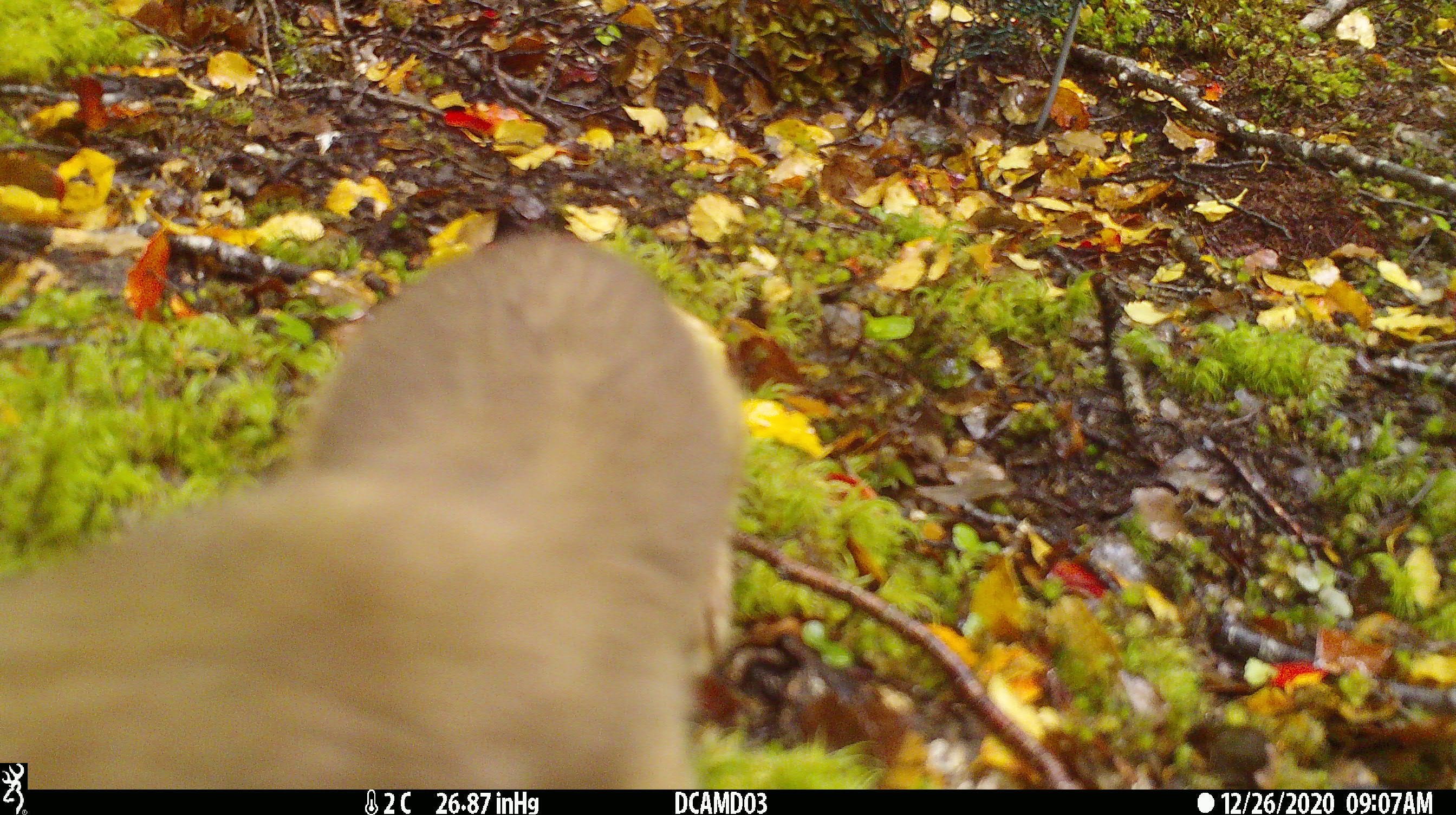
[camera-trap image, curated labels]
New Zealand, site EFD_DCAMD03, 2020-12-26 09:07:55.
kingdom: Animalia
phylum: Chordata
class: Mammalia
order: Carnivora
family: Mustelidae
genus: Mustela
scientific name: Mustela erminea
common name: stoat